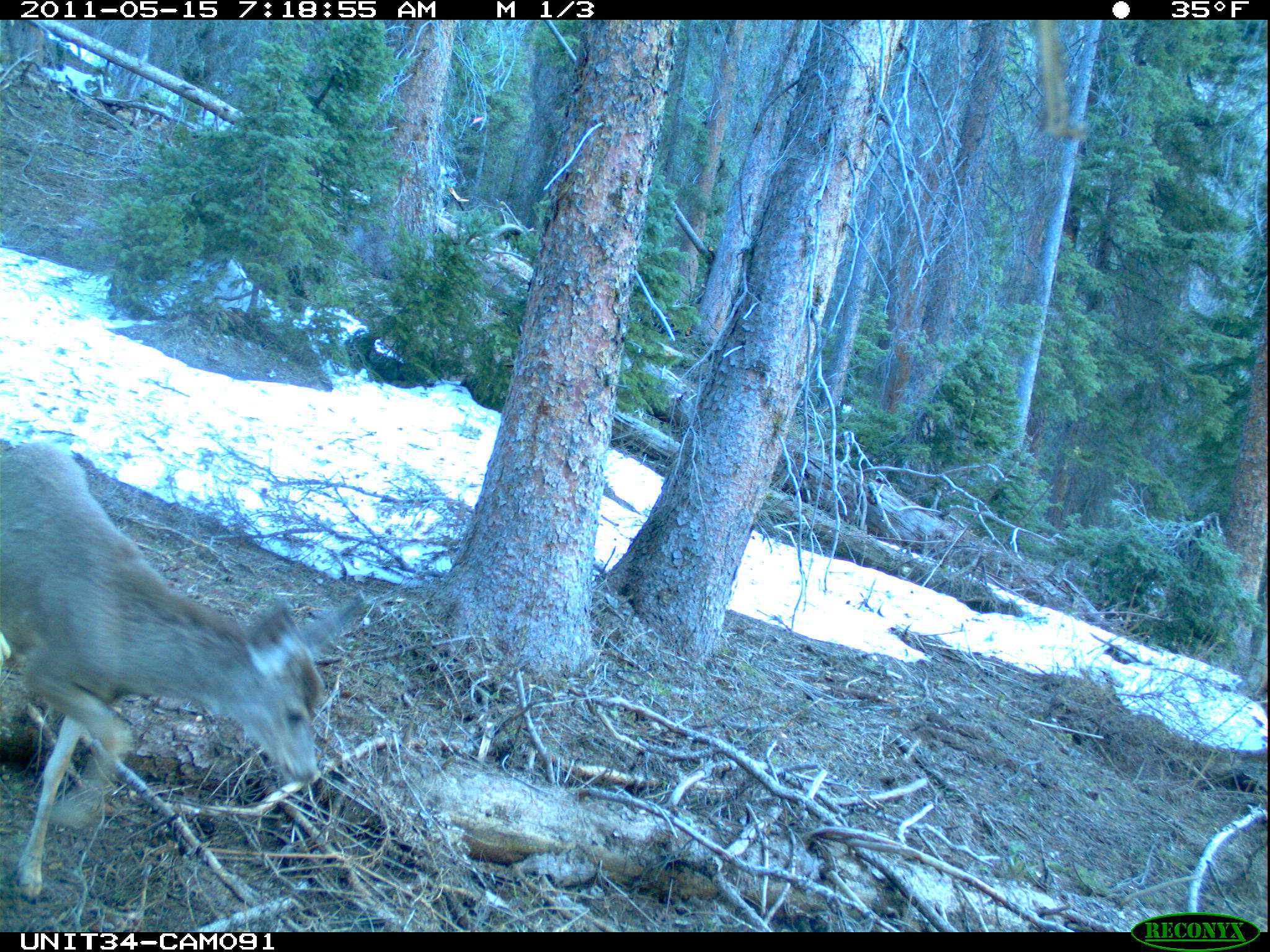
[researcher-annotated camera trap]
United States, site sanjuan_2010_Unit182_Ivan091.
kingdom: Animalia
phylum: Chordata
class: Mammalia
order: Artiodactyla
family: Cervidae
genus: Odocoileus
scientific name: Odocoileus hemionus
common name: mule deer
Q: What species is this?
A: Odocoileus hemionus (mule deer).